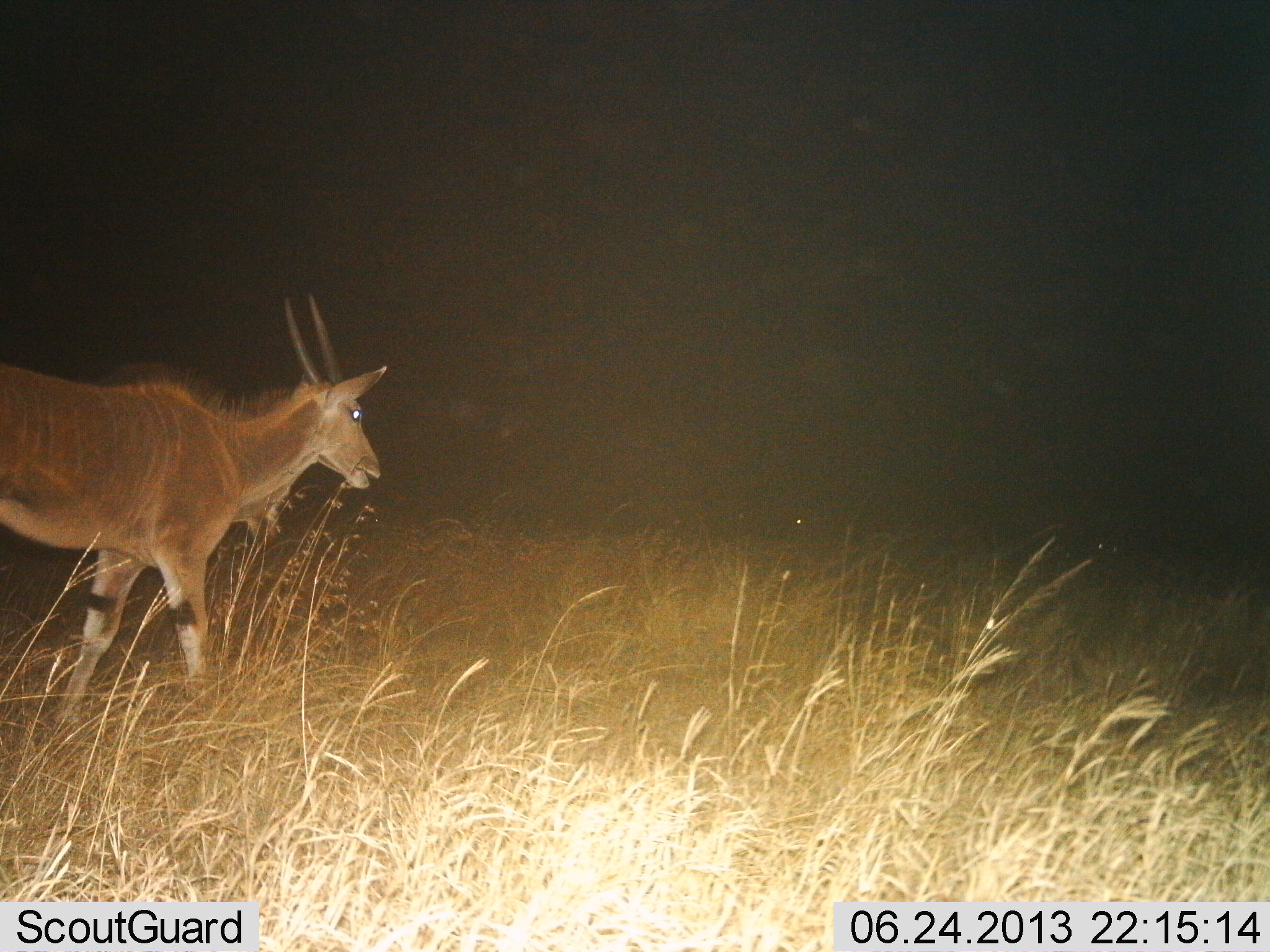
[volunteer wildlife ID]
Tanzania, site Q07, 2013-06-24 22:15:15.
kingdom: Animalia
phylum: Chordata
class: Mammalia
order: Artiodactyla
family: Bovidae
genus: Tragelaphus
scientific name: Tragelaphus oryx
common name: eland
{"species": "eland (Tragelaphus oryx)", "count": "1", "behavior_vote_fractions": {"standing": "32%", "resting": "0%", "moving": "68%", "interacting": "0%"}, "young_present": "0%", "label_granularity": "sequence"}